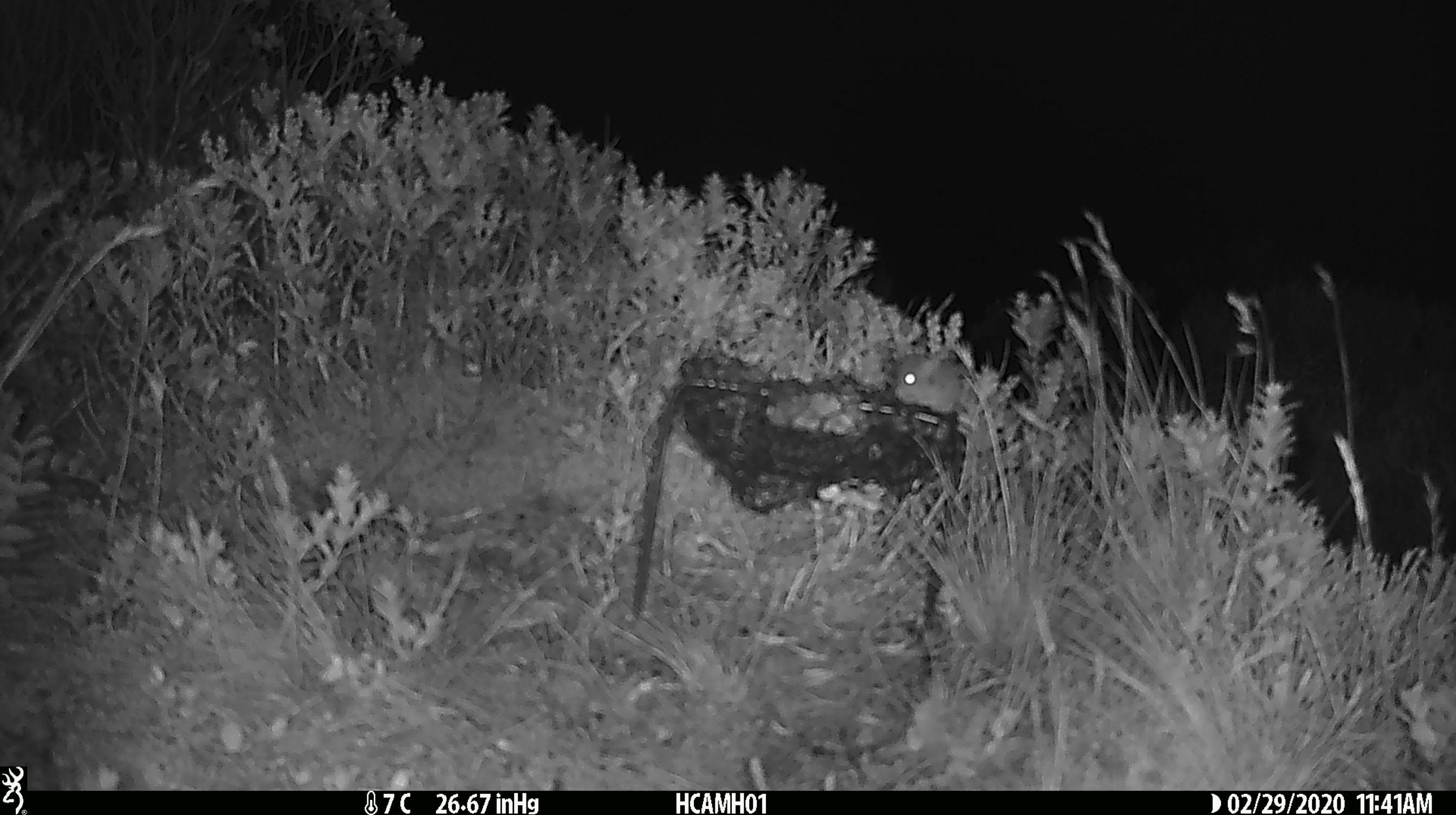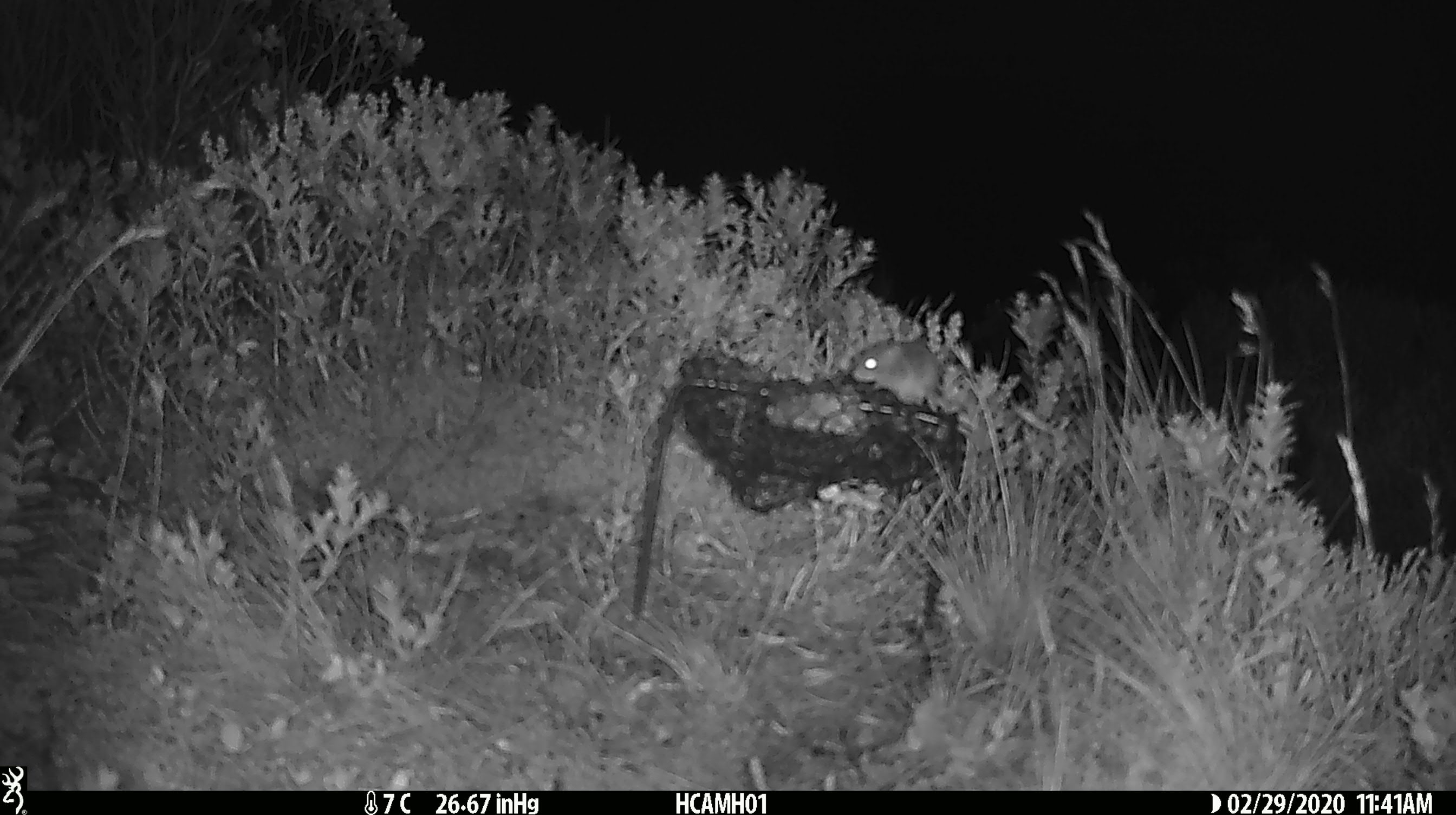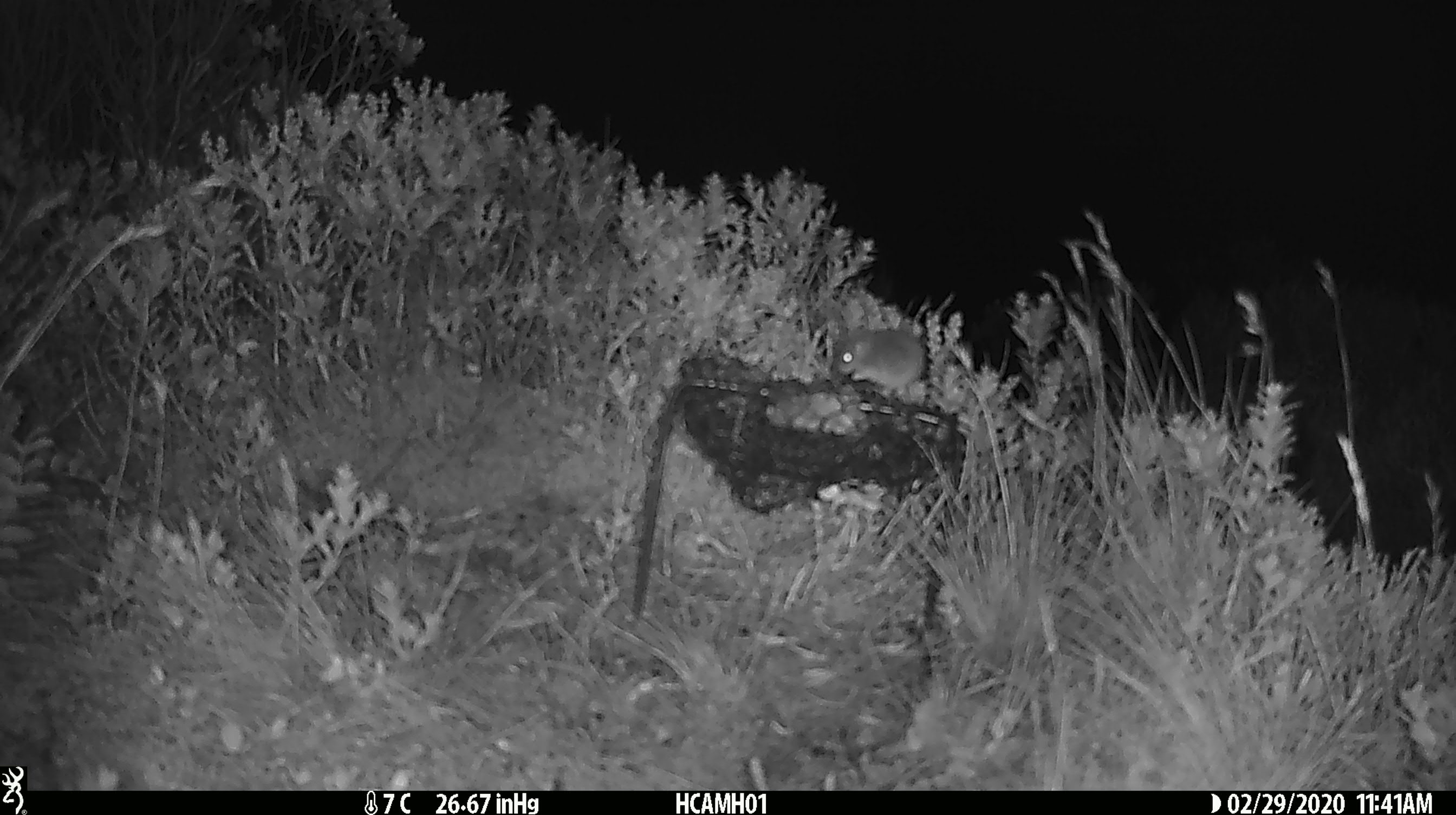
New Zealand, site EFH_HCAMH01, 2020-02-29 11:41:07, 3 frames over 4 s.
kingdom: Animalia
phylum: Chordata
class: Mammalia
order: Rodentia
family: Muridae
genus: Mus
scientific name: Mus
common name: mouse